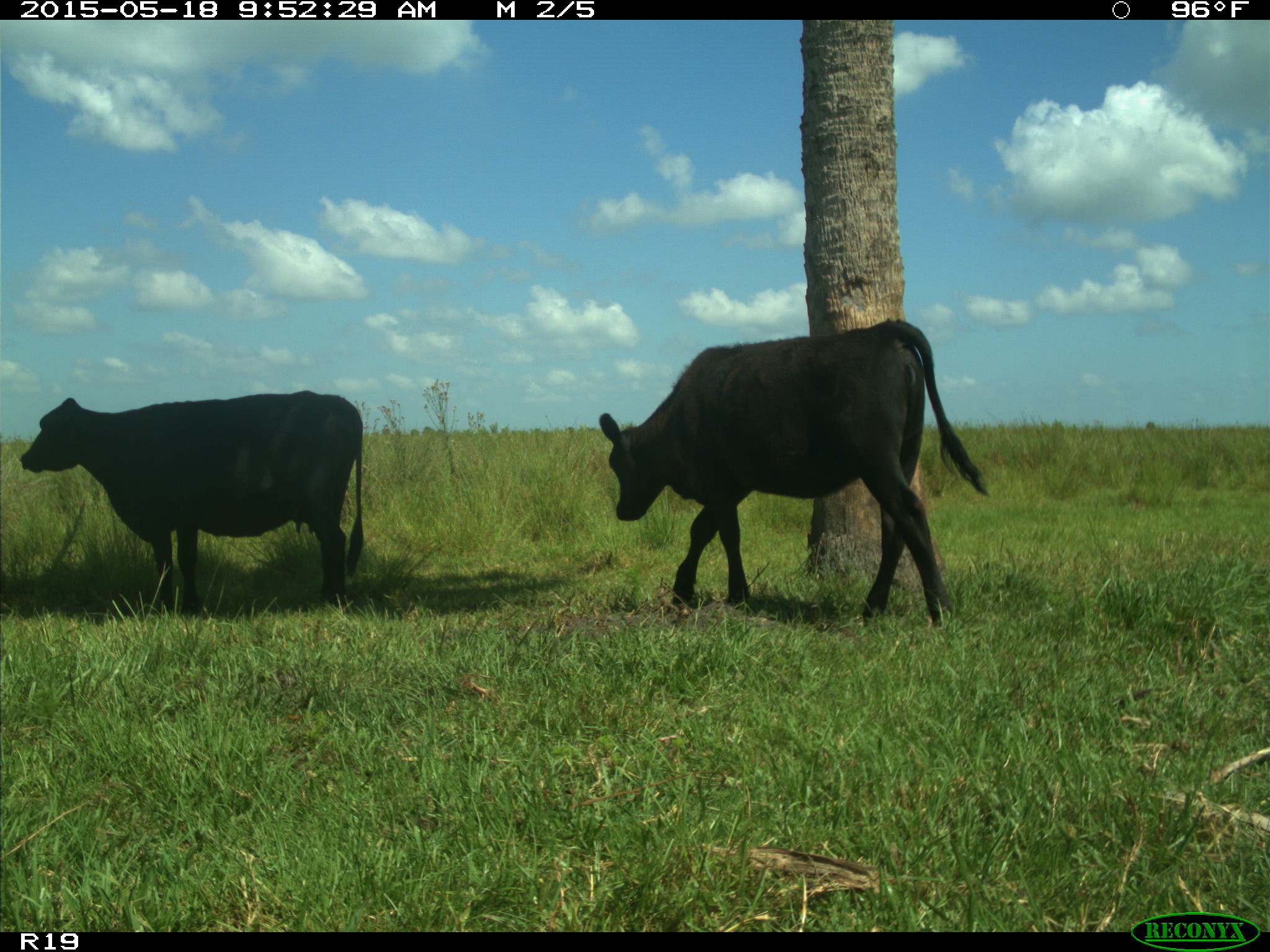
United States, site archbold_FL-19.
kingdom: Animalia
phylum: Chordata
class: Mammalia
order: Artiodactyla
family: Bovidae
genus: Bos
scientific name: Bos taurus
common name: domestic cow